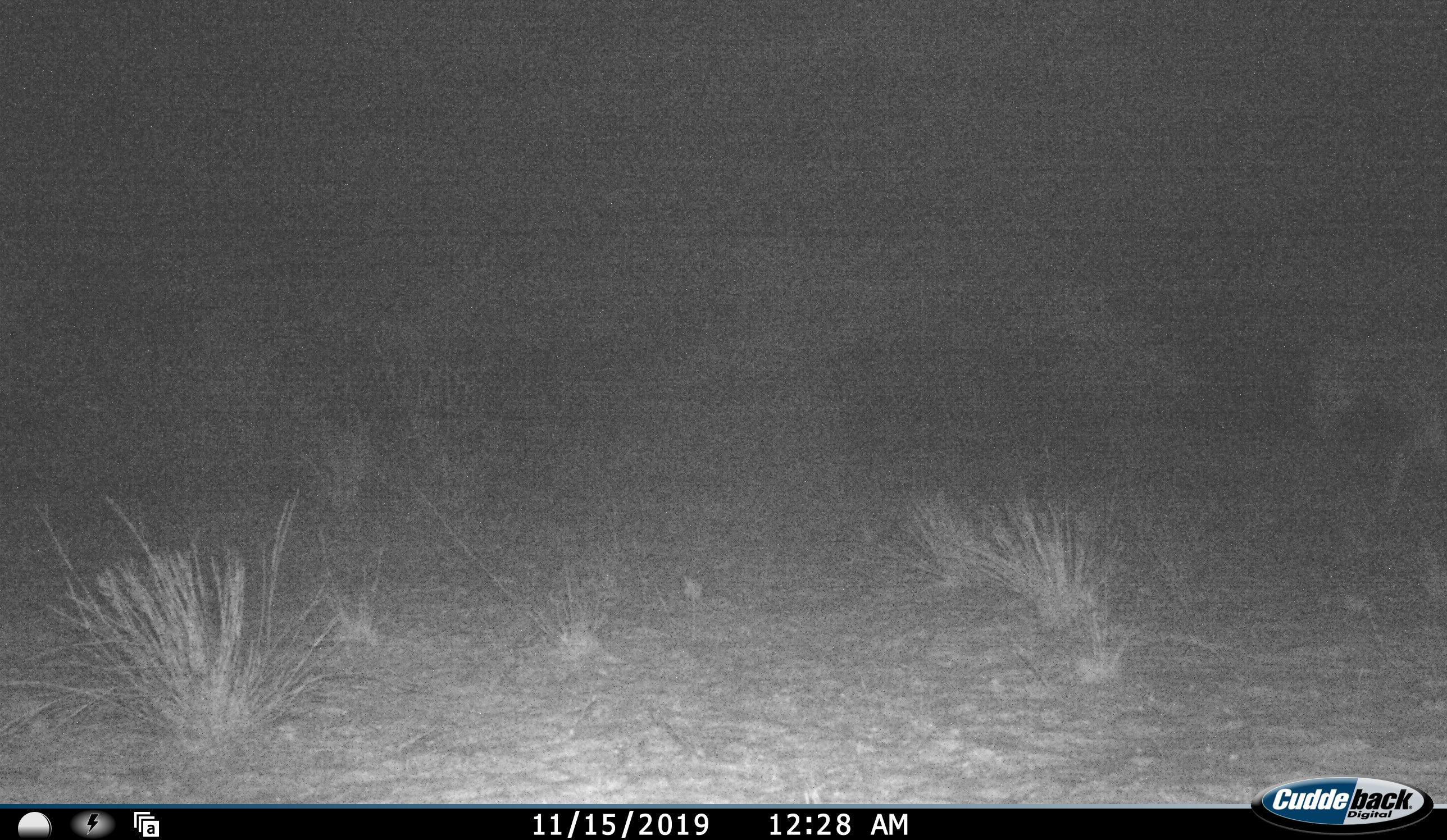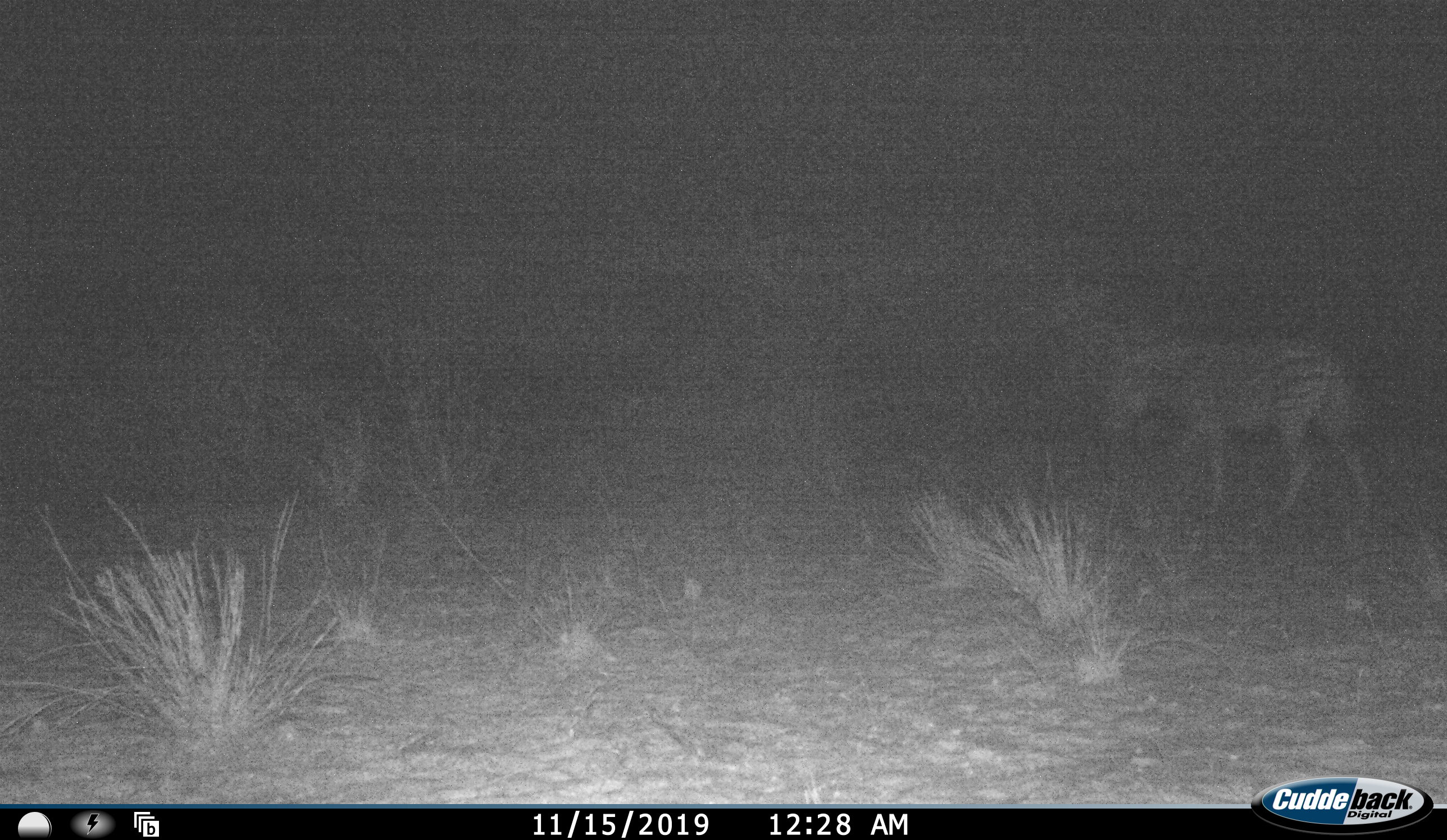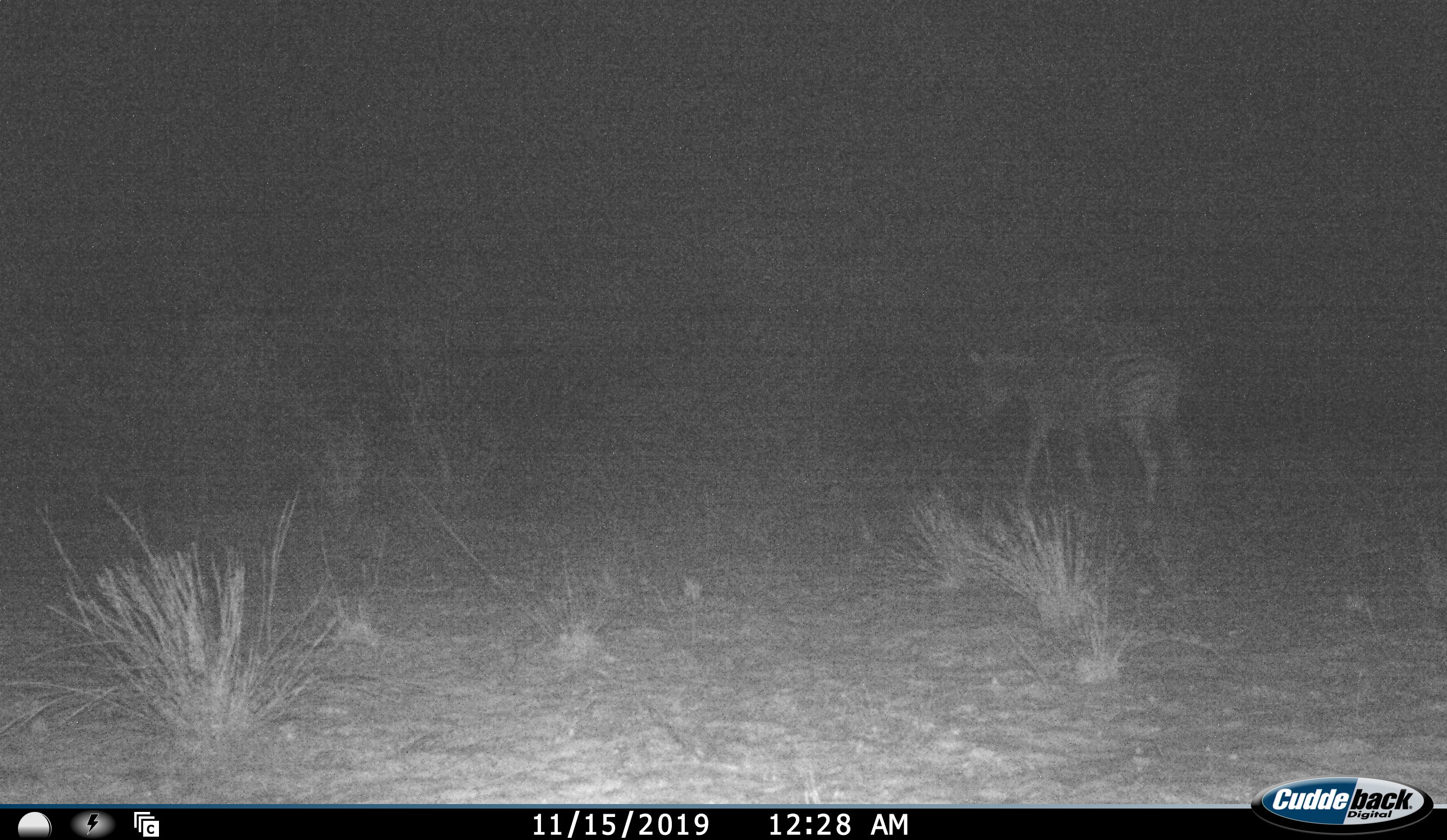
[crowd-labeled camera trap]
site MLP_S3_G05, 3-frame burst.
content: unidentified animal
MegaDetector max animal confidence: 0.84